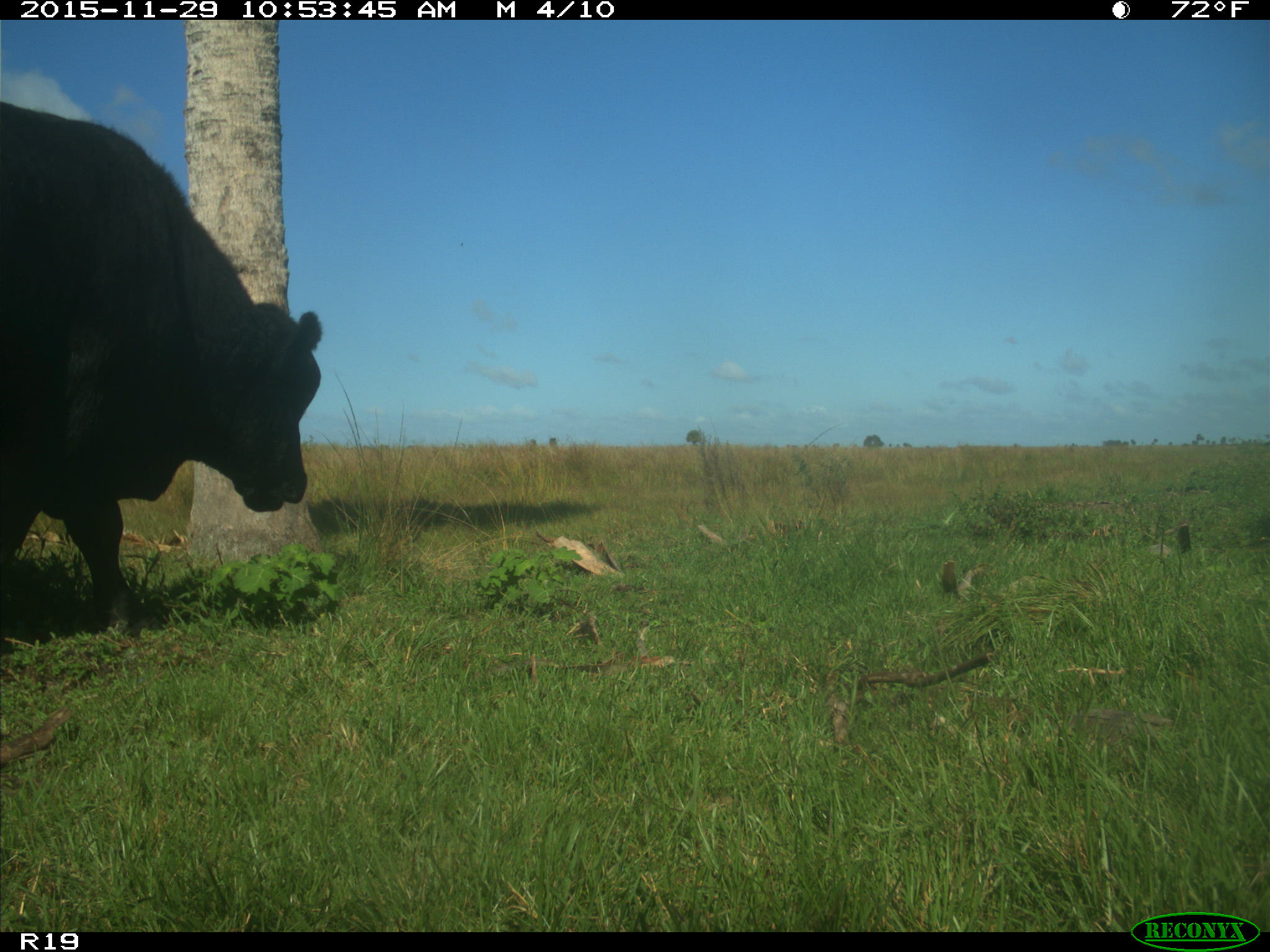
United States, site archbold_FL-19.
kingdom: Animalia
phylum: Chordata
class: Mammalia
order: Artiodactyla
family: Bovidae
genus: Bos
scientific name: Bos taurus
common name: domestic cow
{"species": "Bos taurus (domestic cow)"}